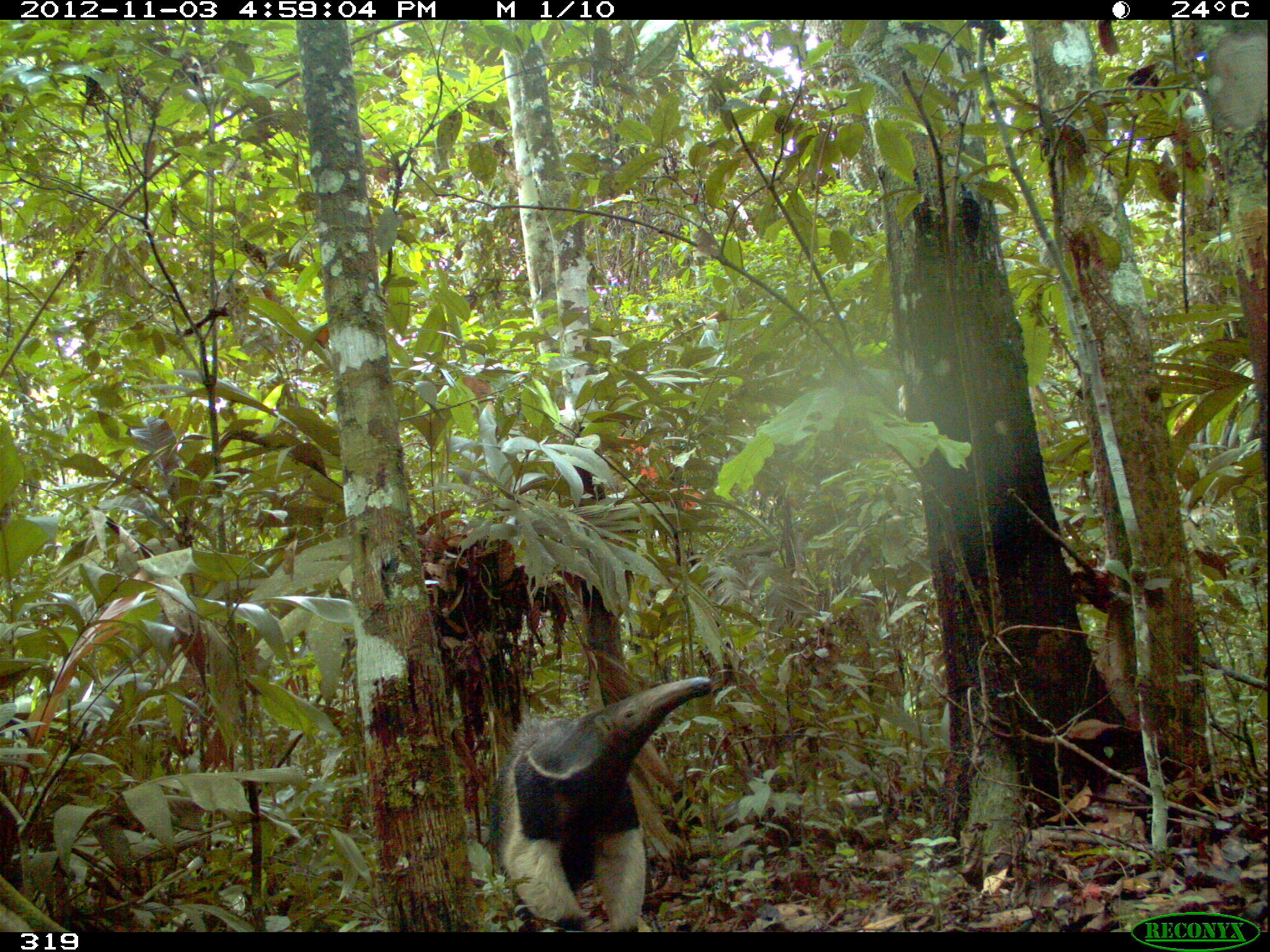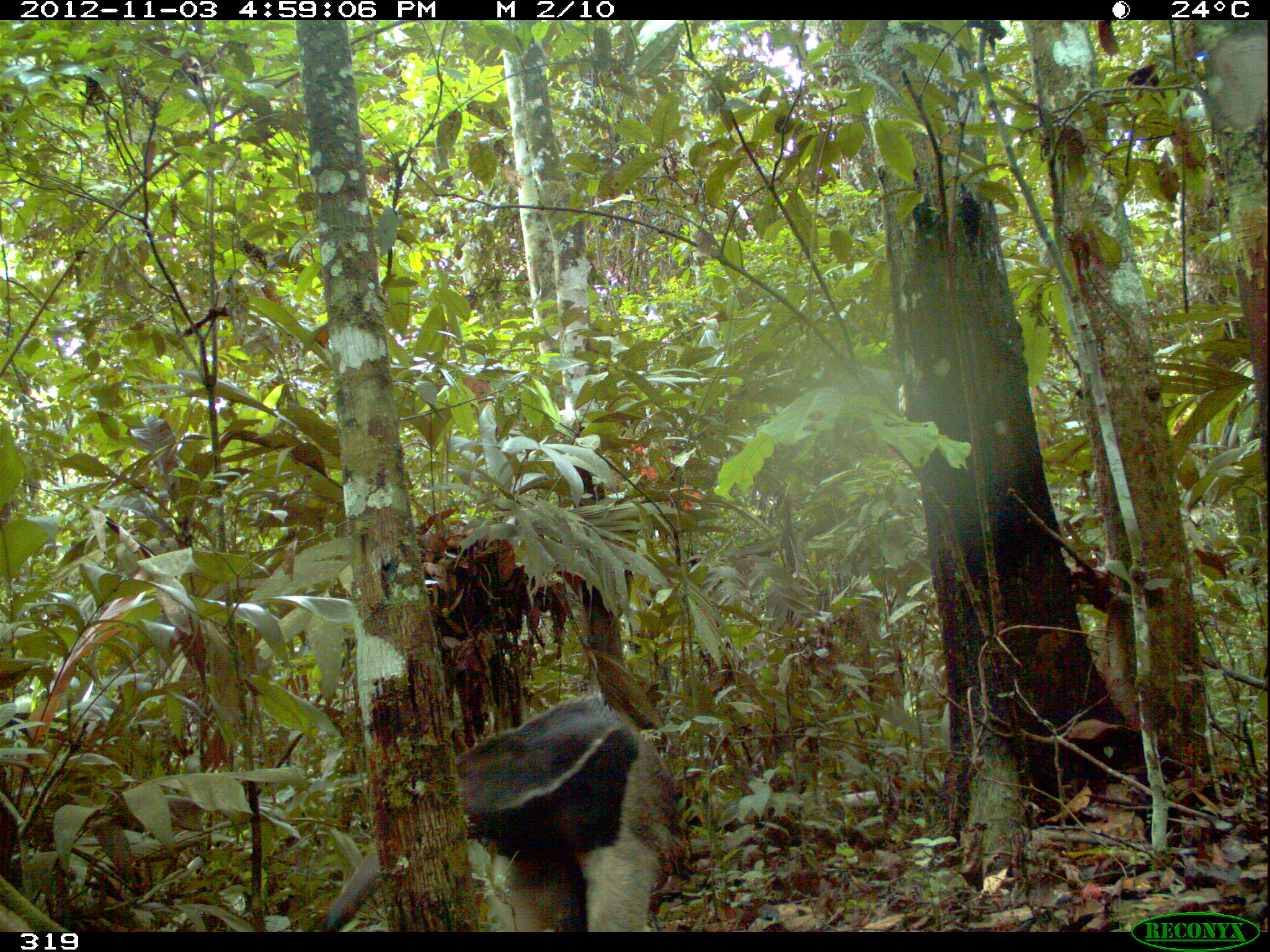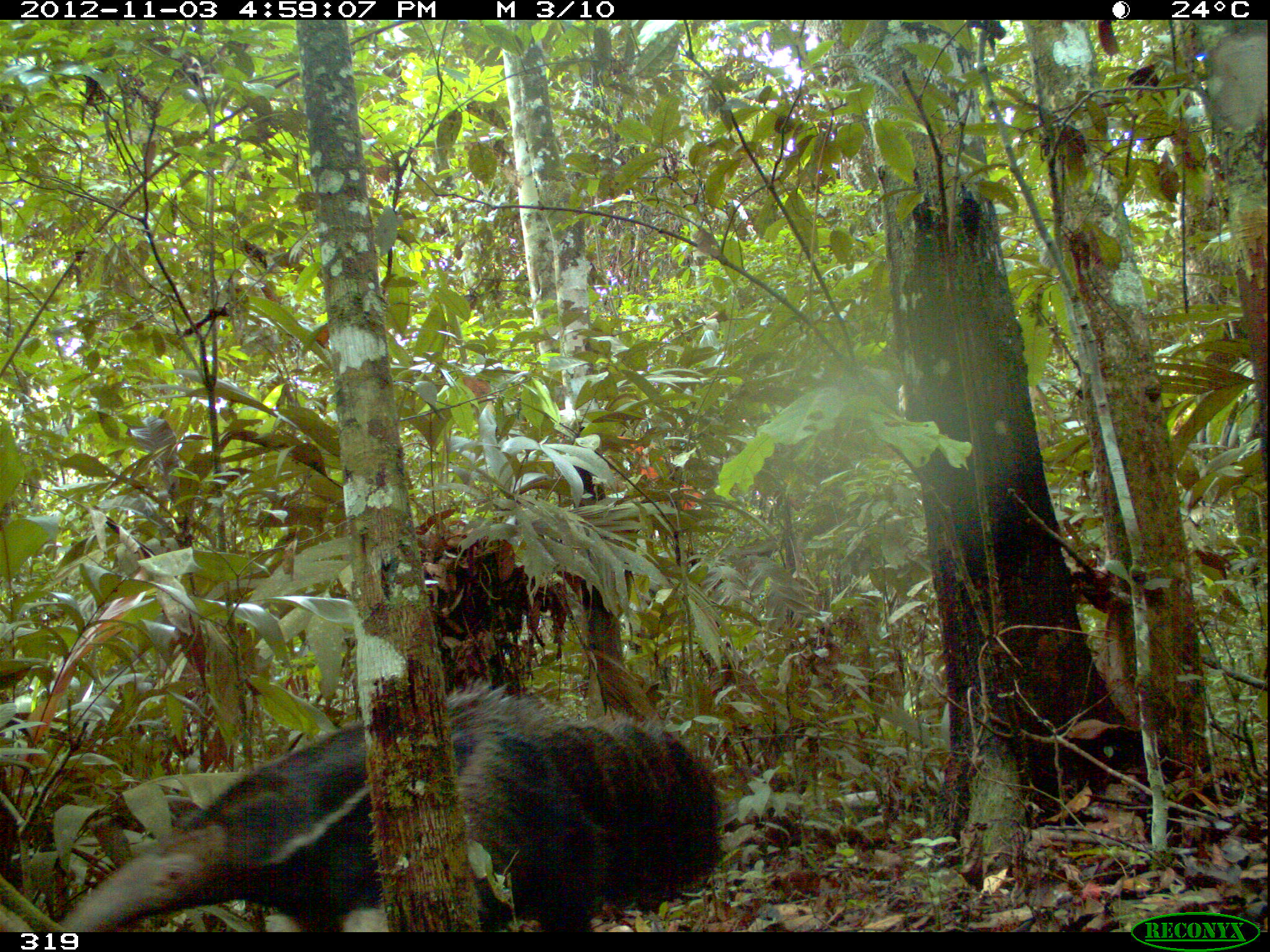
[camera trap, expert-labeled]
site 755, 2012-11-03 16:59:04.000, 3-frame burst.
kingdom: Animalia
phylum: Chordata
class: Mammalia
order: Pilosa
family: Myrmecophagidae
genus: Myrmecophaga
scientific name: Myrmecophaga tridactyla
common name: giant anteater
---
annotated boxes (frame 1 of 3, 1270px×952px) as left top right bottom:
myrmecophaga tridactyla: 488 675 713 932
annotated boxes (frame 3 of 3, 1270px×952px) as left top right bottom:
myrmecophaga tridactyla: 55 673 724 932